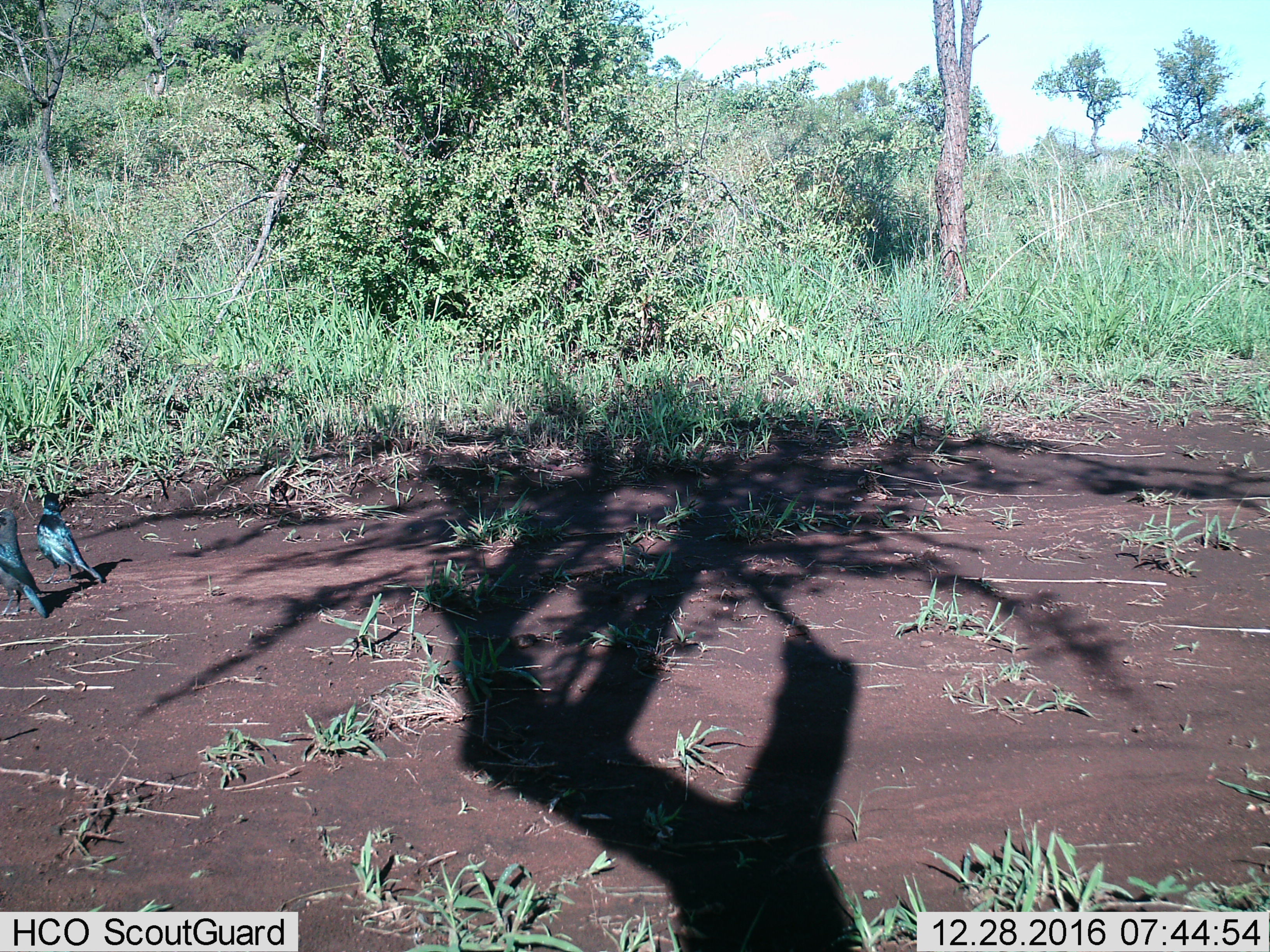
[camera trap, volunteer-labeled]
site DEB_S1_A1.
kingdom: Animalia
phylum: Chordata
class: Aves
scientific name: Aves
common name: bird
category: birdother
Birdother (bird) (Aves), count 2. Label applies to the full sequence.